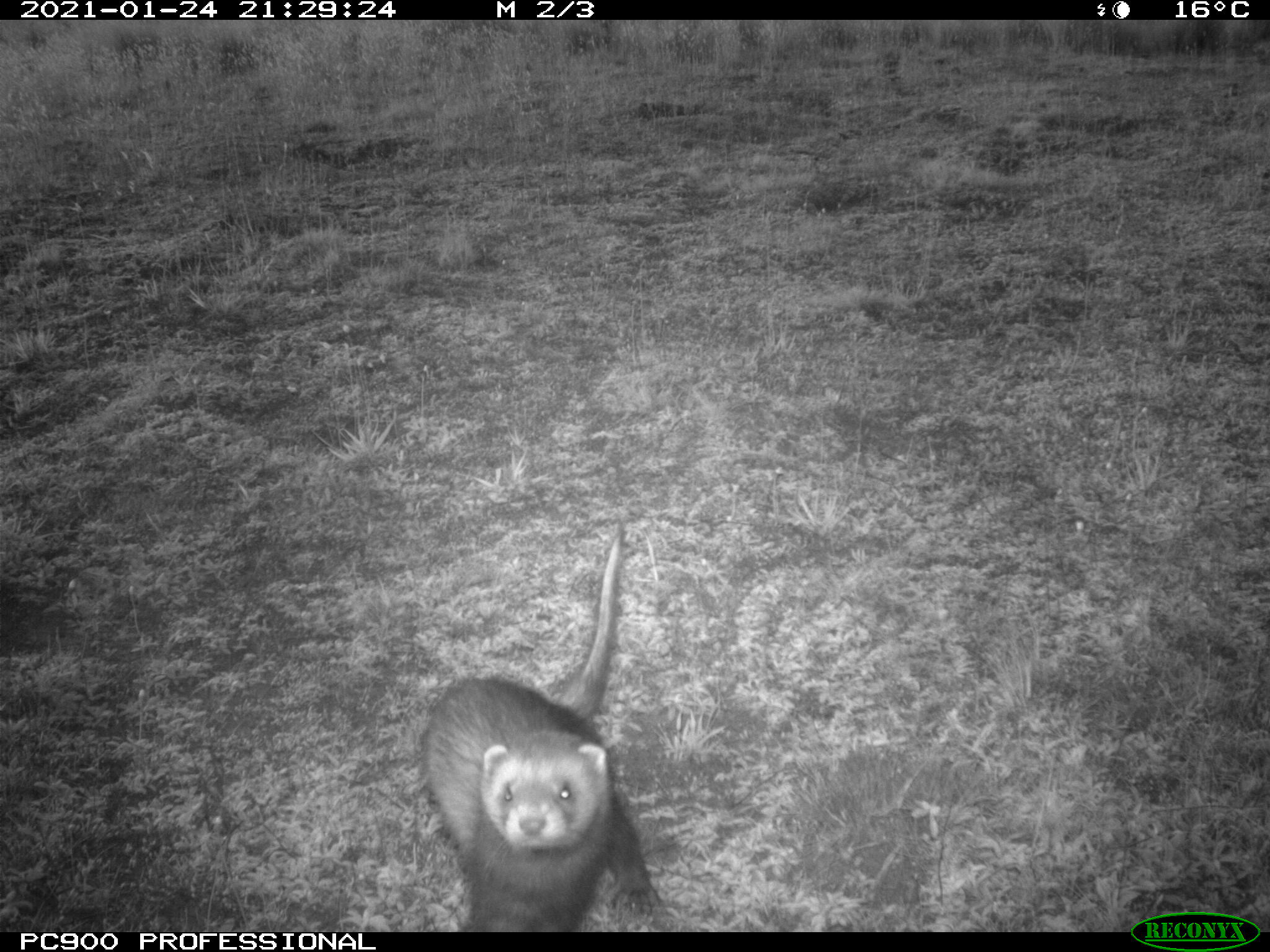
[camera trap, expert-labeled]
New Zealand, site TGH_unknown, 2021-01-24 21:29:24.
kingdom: Animalia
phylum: Chordata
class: Mammalia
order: Carnivora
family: Mustelidae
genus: Mustela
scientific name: Mustela furo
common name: ferret